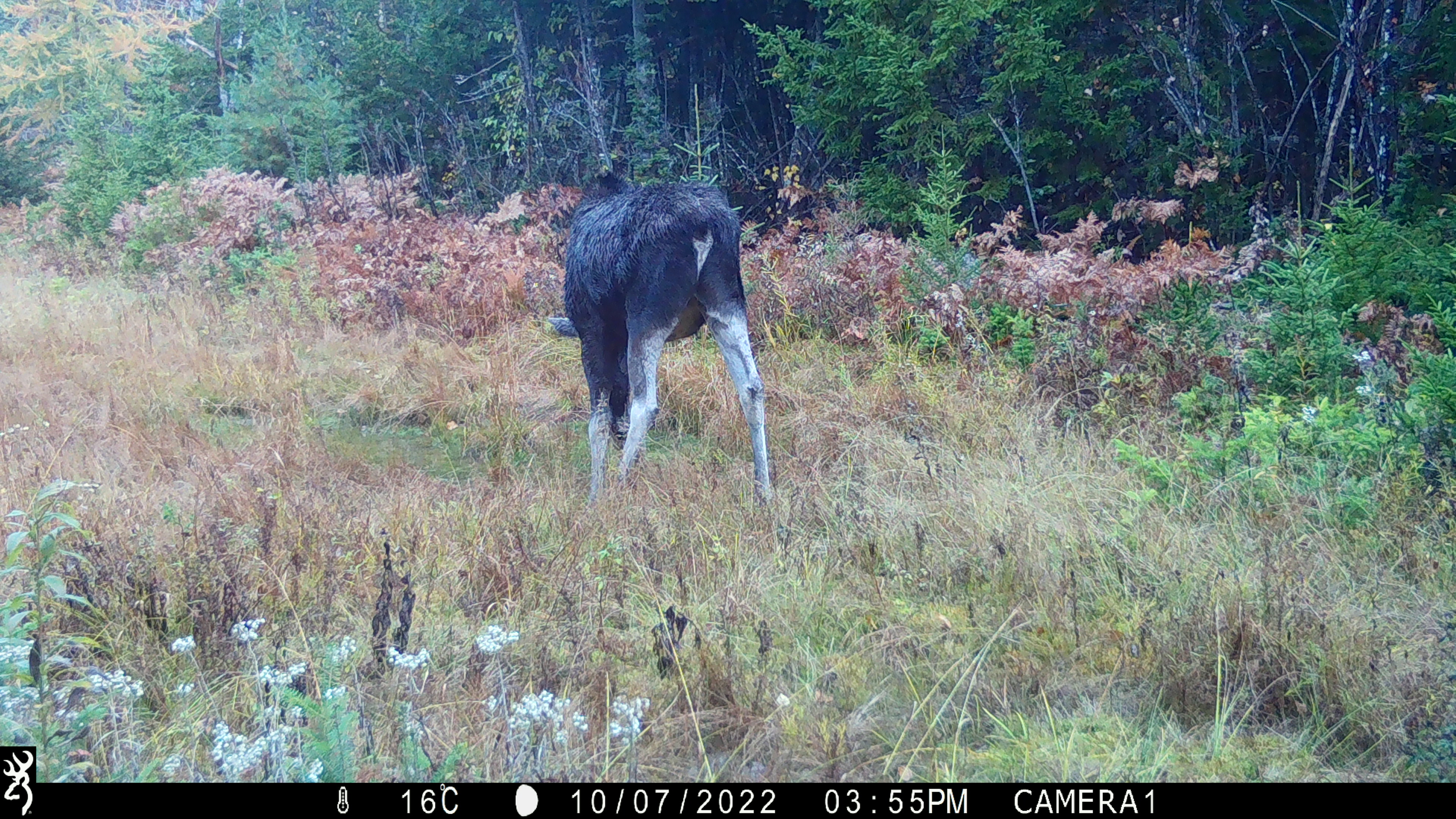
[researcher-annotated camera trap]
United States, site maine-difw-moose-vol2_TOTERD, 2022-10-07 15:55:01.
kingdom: Animalia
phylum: Chordata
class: Mammalia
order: Artiodactyla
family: Cervidae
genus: Alces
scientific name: Alces alces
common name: moose